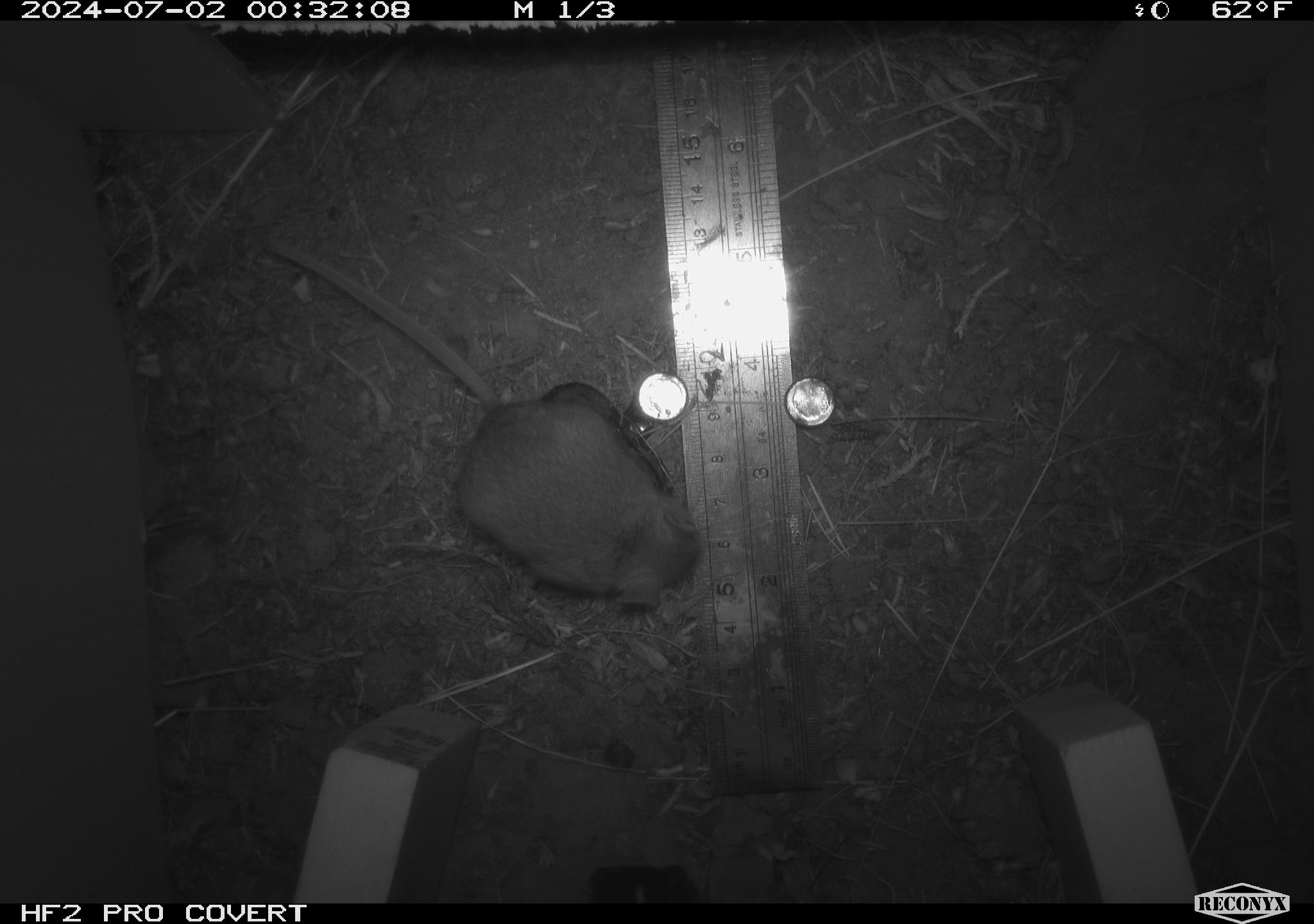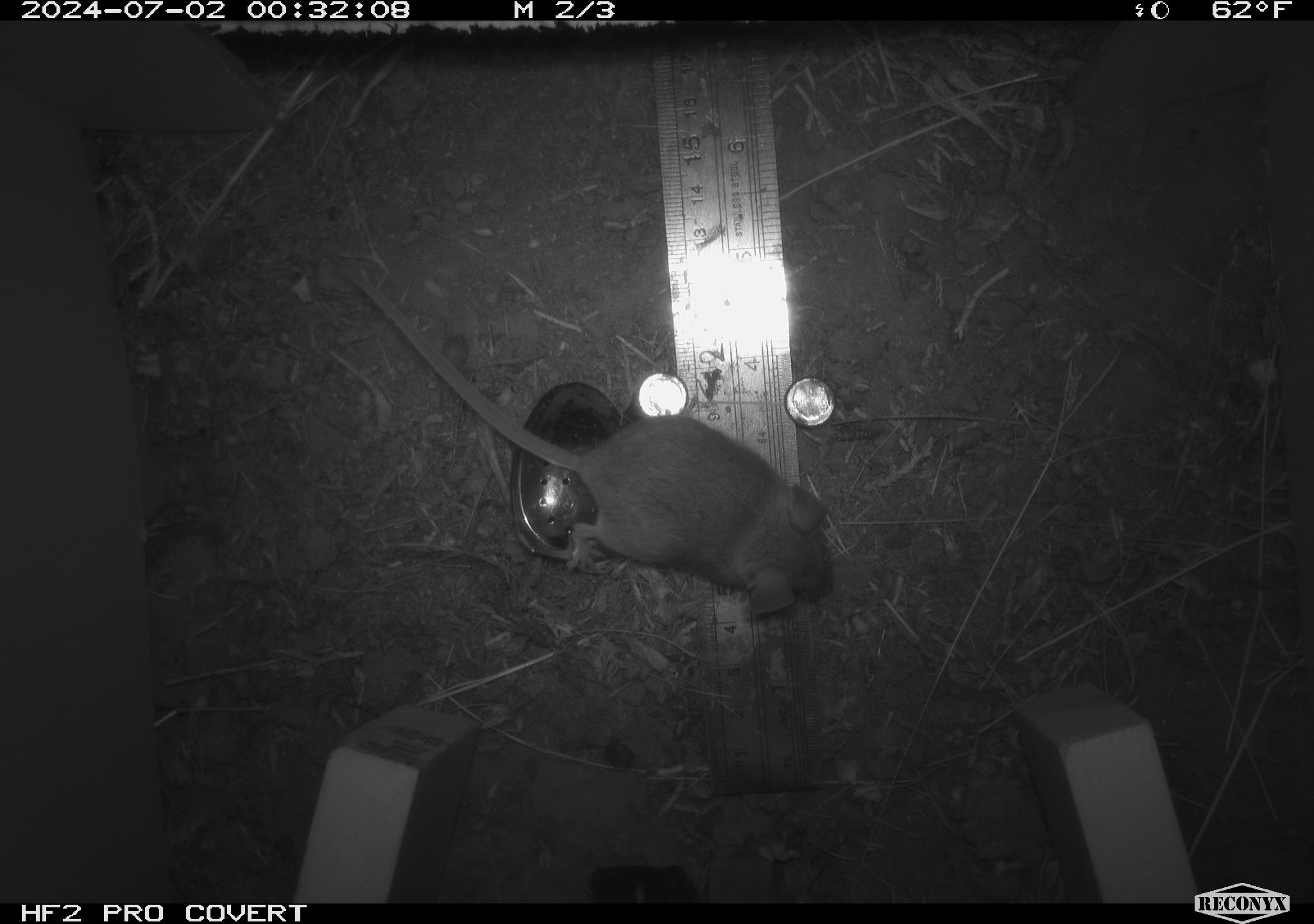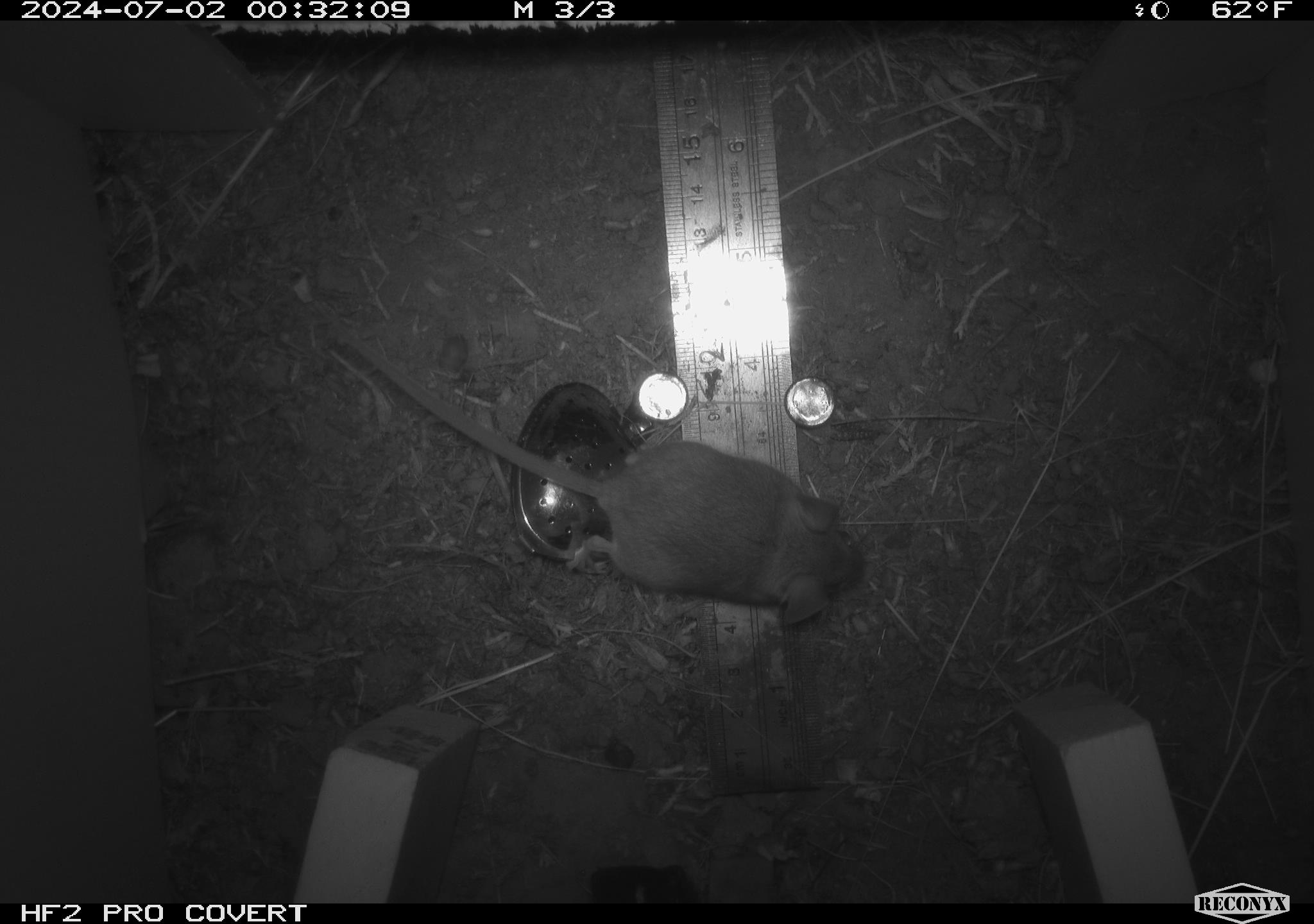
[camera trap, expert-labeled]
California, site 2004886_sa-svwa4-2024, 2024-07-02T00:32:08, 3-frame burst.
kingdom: Animalia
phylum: Chordata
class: Mammalia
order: Rodentia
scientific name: Rodentia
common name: mouse species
Mouse species (Rodentia).